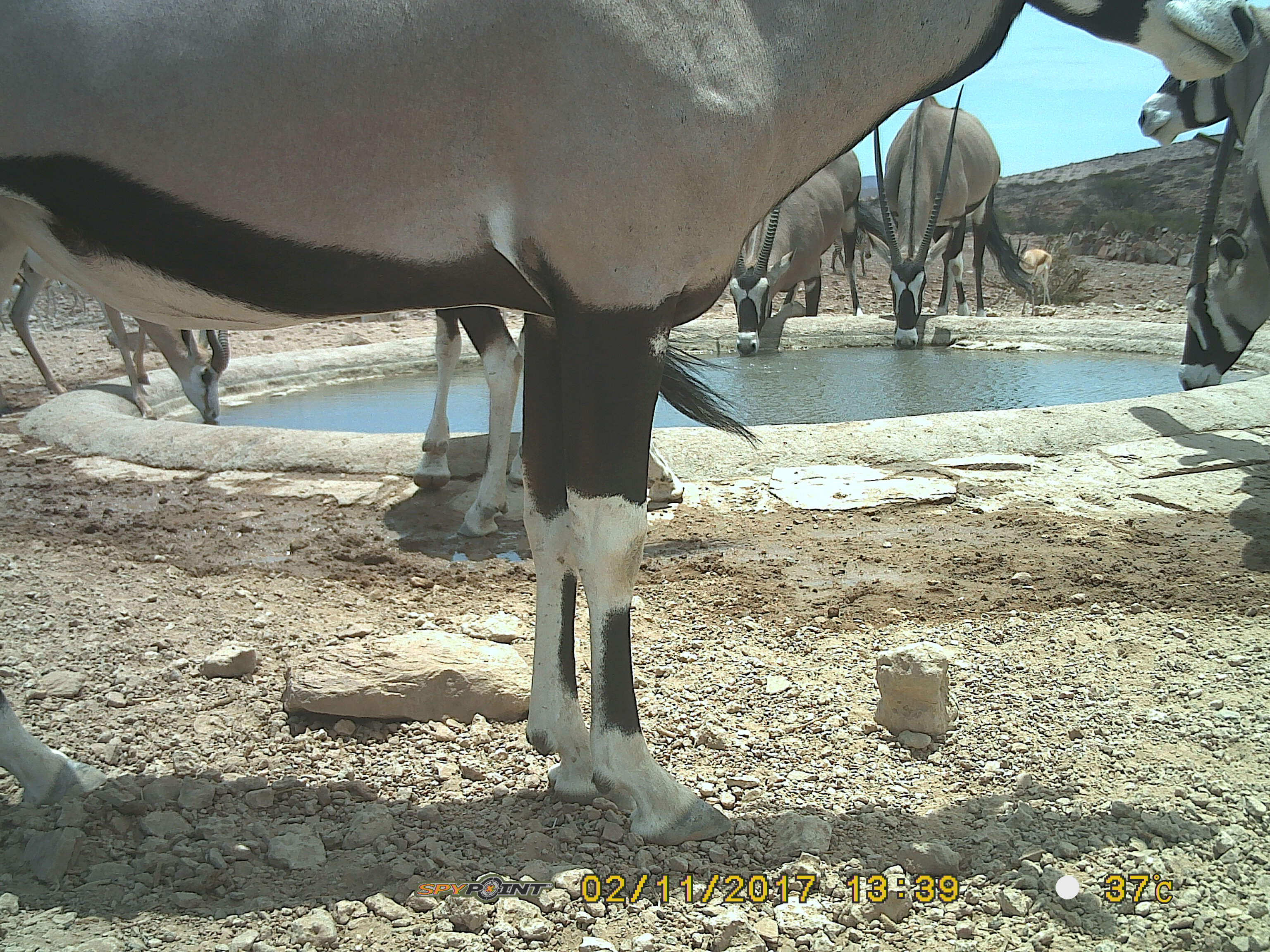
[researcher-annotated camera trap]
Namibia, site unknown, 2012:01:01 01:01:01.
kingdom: Animalia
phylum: Chordata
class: Mammalia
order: Artiodactyla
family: Bovidae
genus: Oryx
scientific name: Oryx gazella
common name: gemsbok